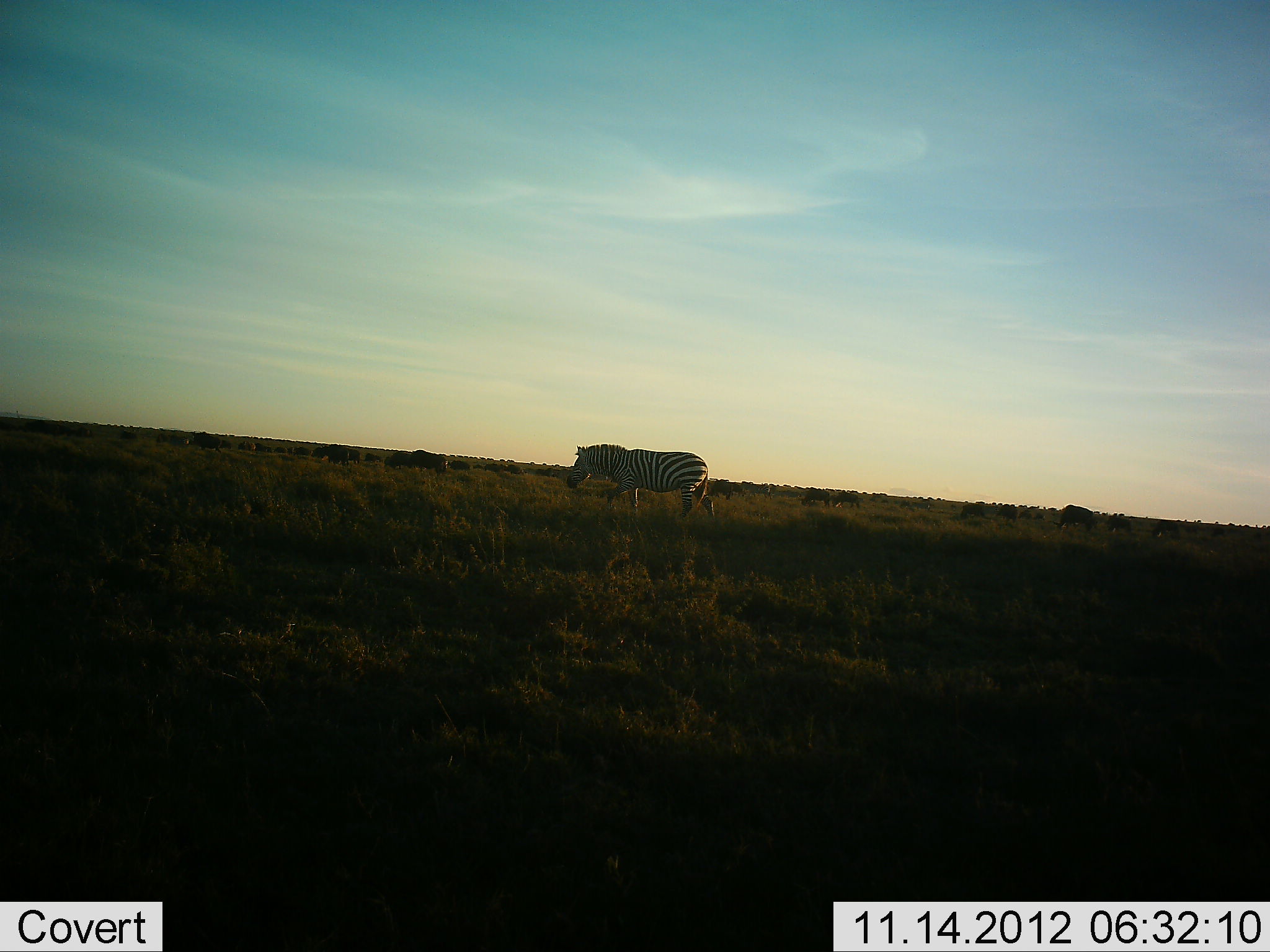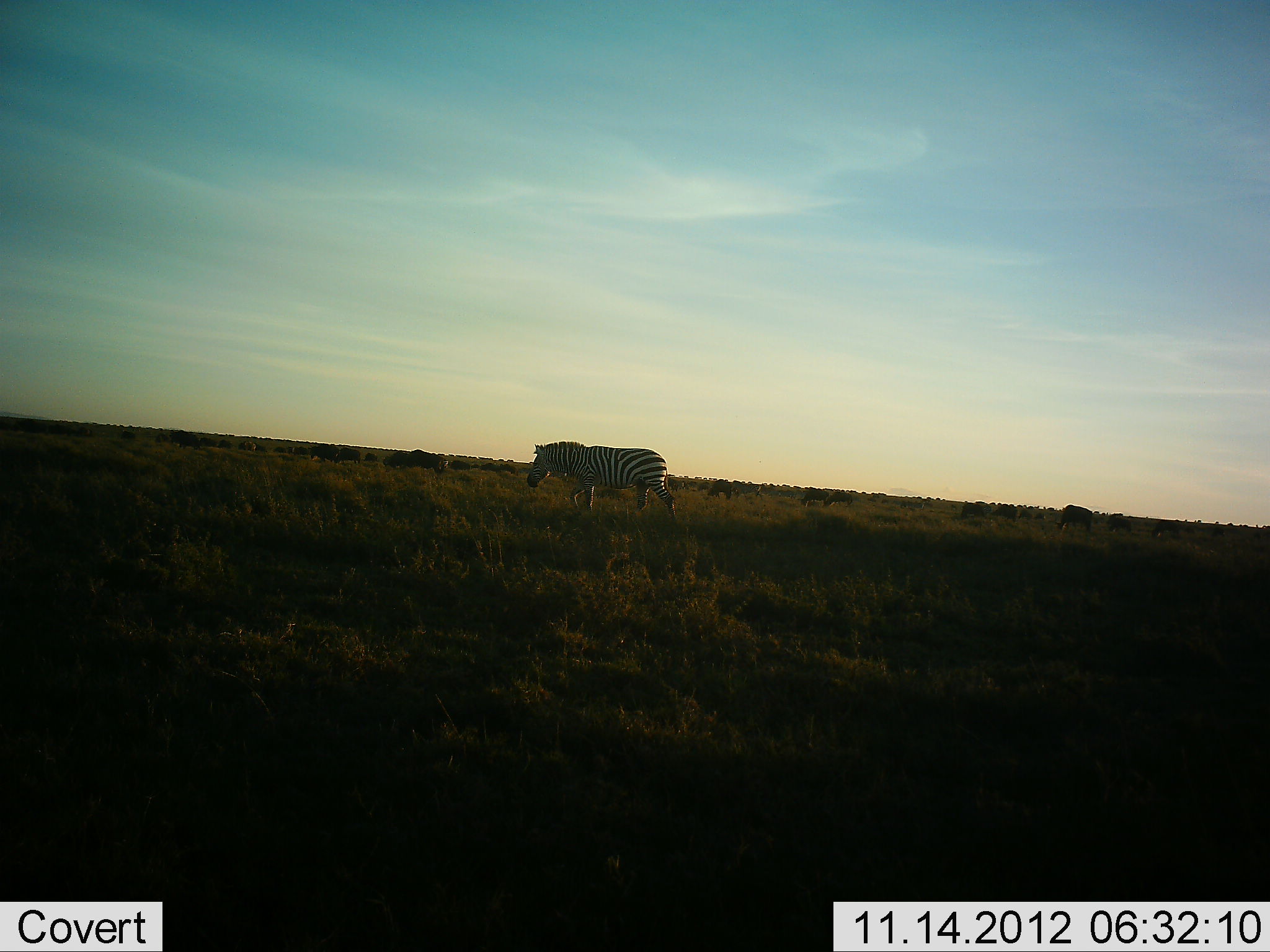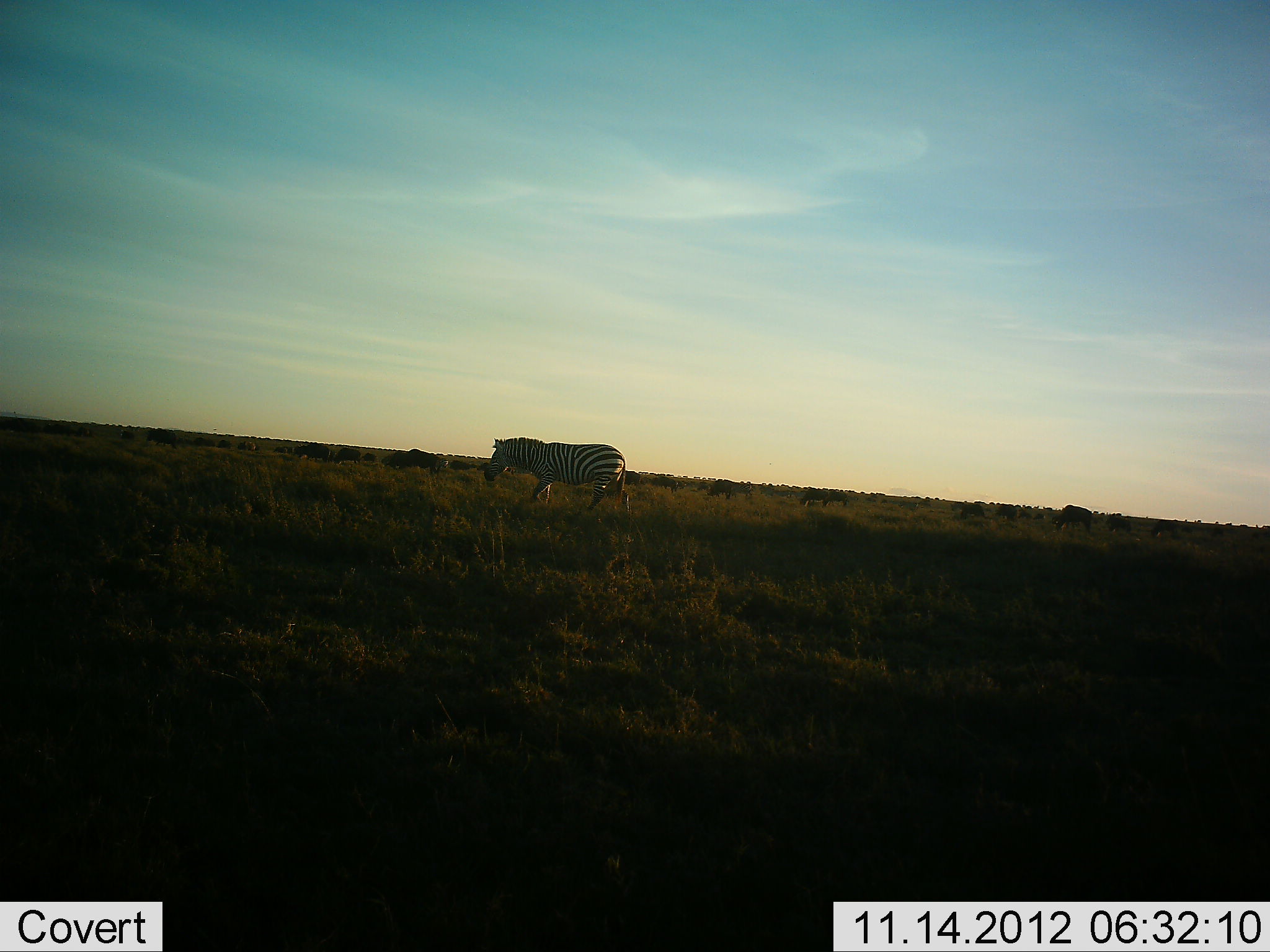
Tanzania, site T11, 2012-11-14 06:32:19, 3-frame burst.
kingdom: Animalia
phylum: Chordata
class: Mammalia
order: Perissodactyla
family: Equidae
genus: Equus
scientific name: Equus quagga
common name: plains zebra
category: zebra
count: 1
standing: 0%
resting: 0%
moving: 100%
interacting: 0%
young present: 0%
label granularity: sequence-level